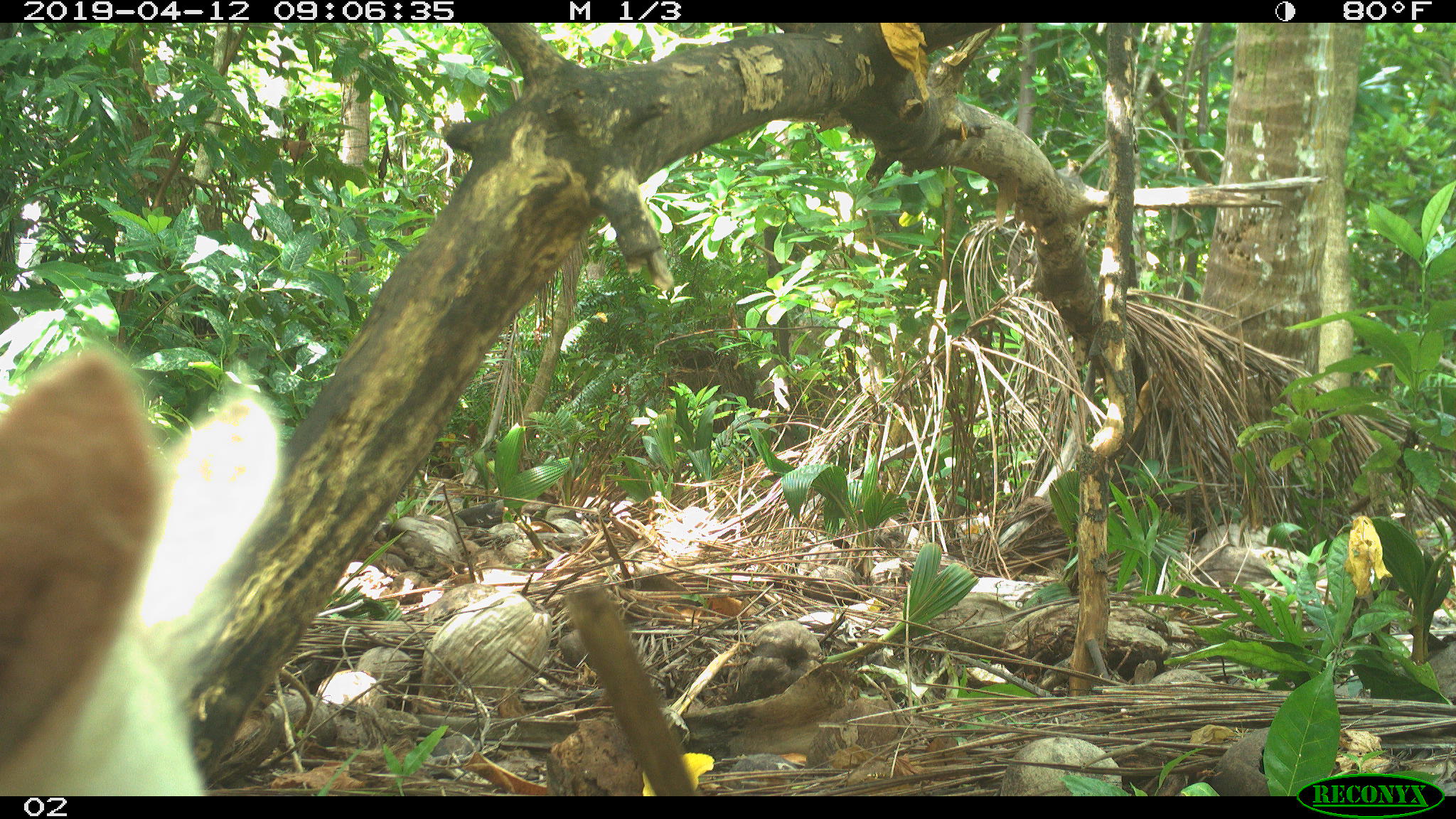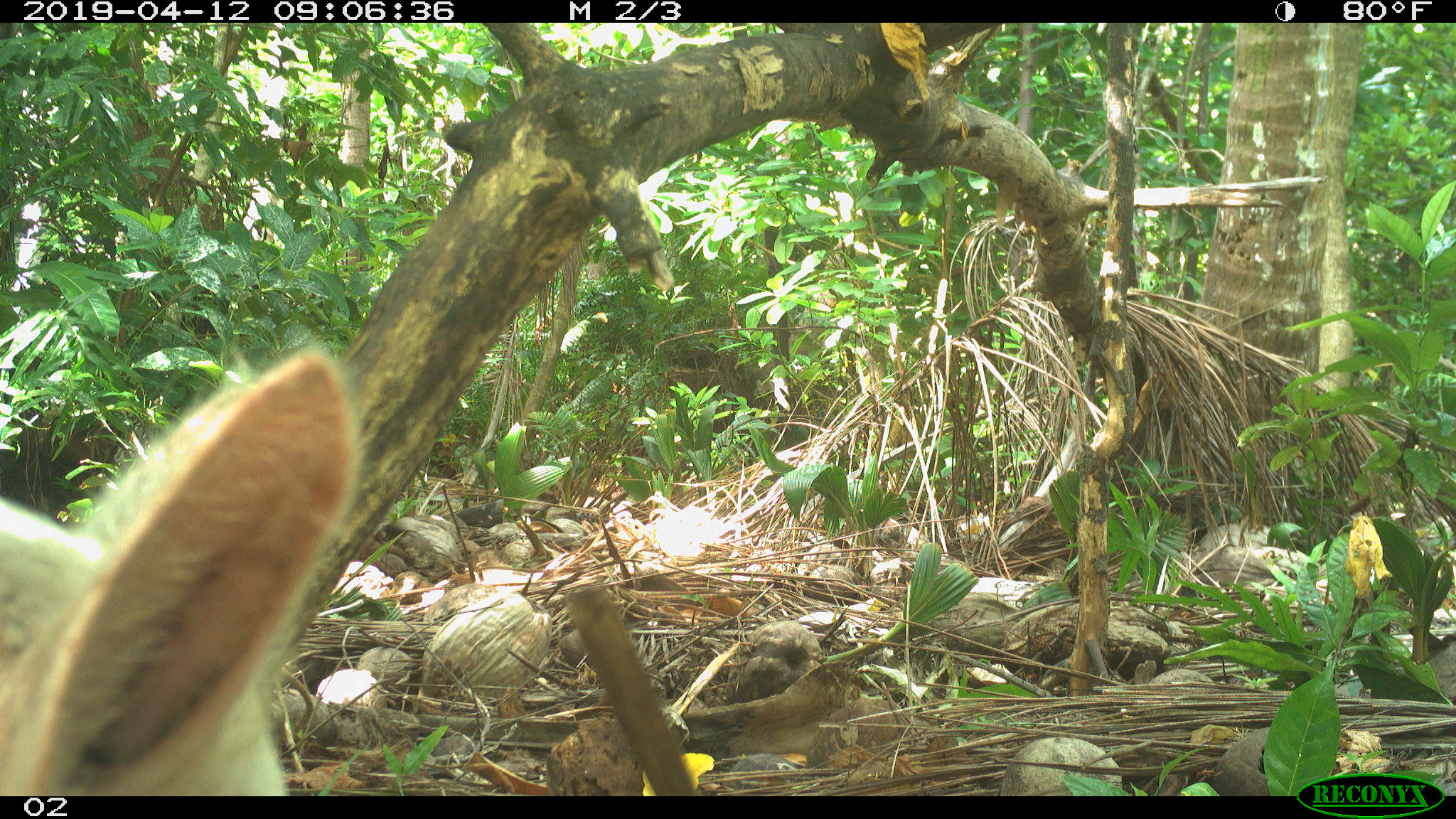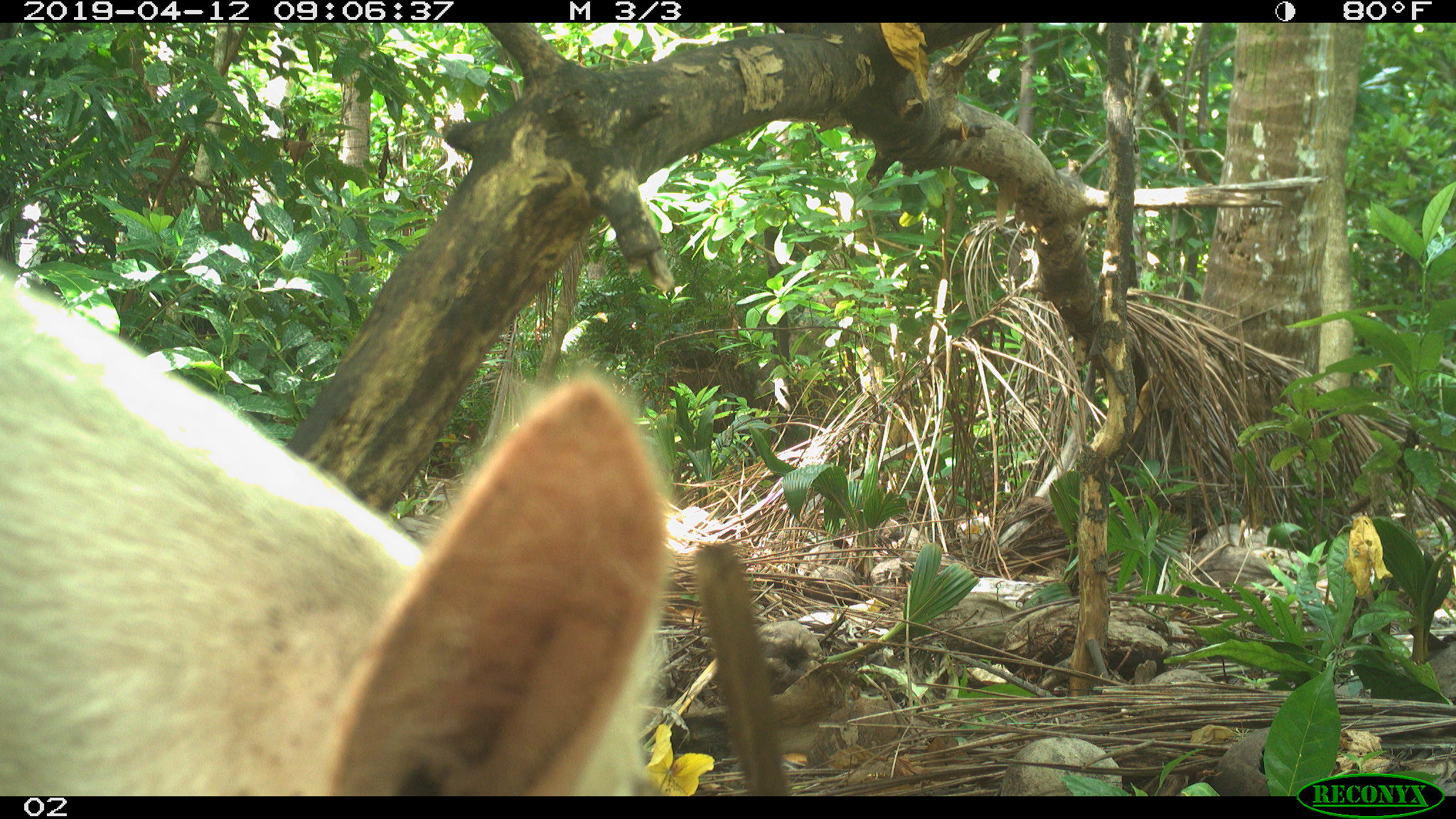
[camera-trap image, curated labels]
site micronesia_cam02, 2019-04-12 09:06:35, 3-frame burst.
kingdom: Animalia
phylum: Chordata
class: Mammalia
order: Artiodactyla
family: Suidae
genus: Sus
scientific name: Sus scrofa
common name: pig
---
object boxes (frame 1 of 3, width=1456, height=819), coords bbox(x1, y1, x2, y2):
pig: bbox(0, 328, 272, 791)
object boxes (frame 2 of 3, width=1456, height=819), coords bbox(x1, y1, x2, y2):
pig: bbox(4, 346, 349, 795)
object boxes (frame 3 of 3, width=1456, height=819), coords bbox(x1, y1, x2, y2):
pig: bbox(1, 240, 690, 790)